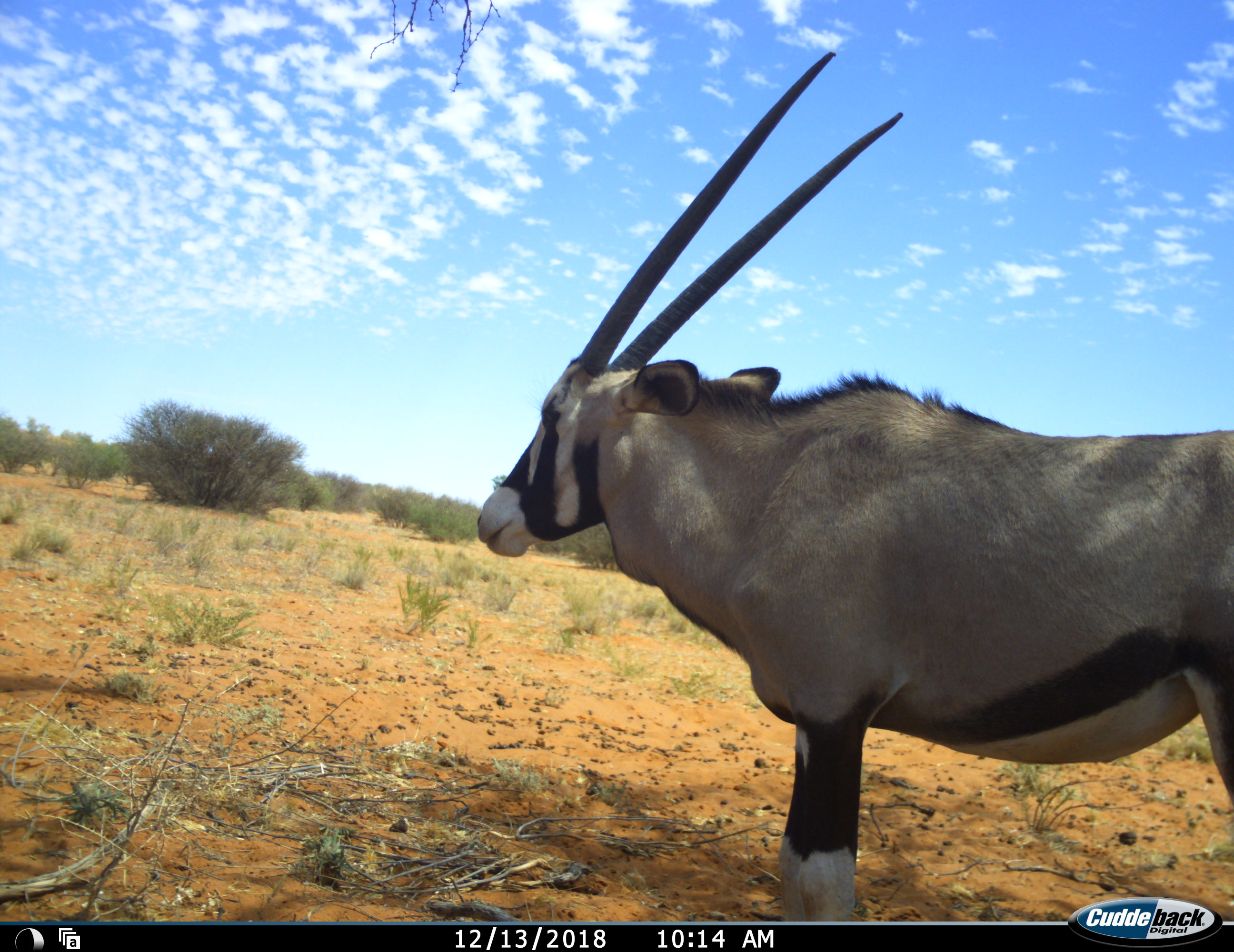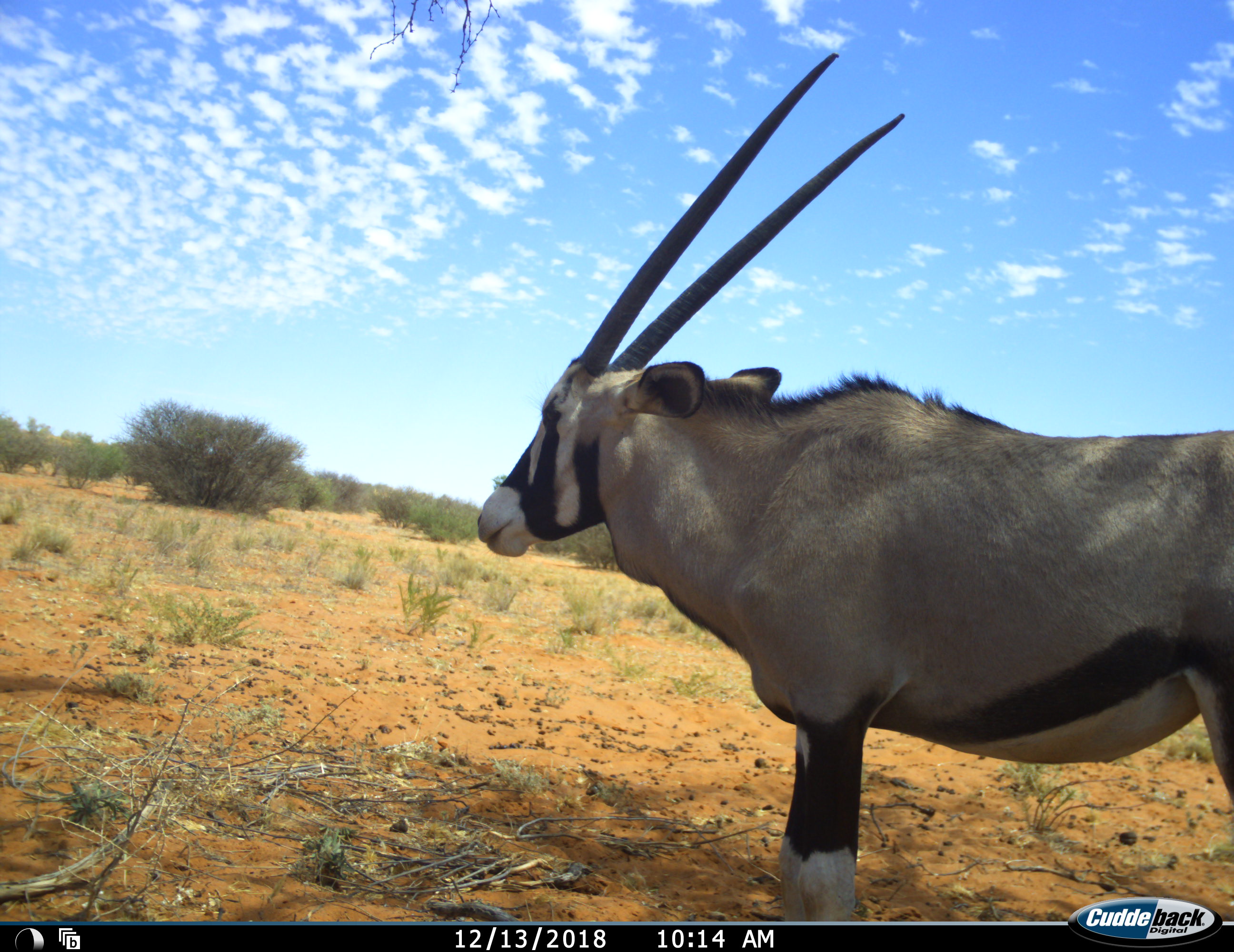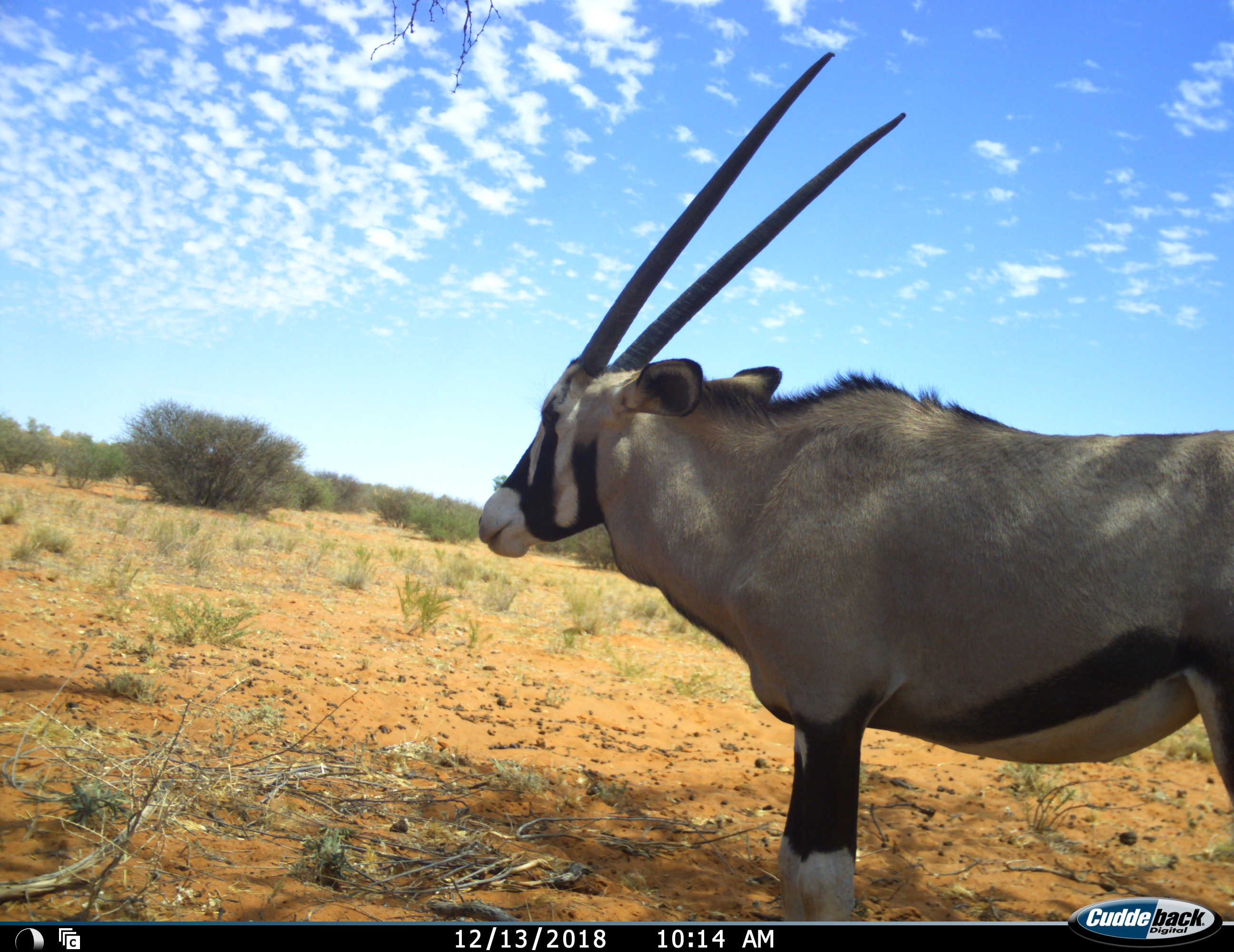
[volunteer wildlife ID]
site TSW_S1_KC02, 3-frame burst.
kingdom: Animalia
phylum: Chordata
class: Mammalia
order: Artiodactyla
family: Bovidae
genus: Oryx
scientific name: Oryx gazella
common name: gemsbok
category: oryx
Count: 1.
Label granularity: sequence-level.